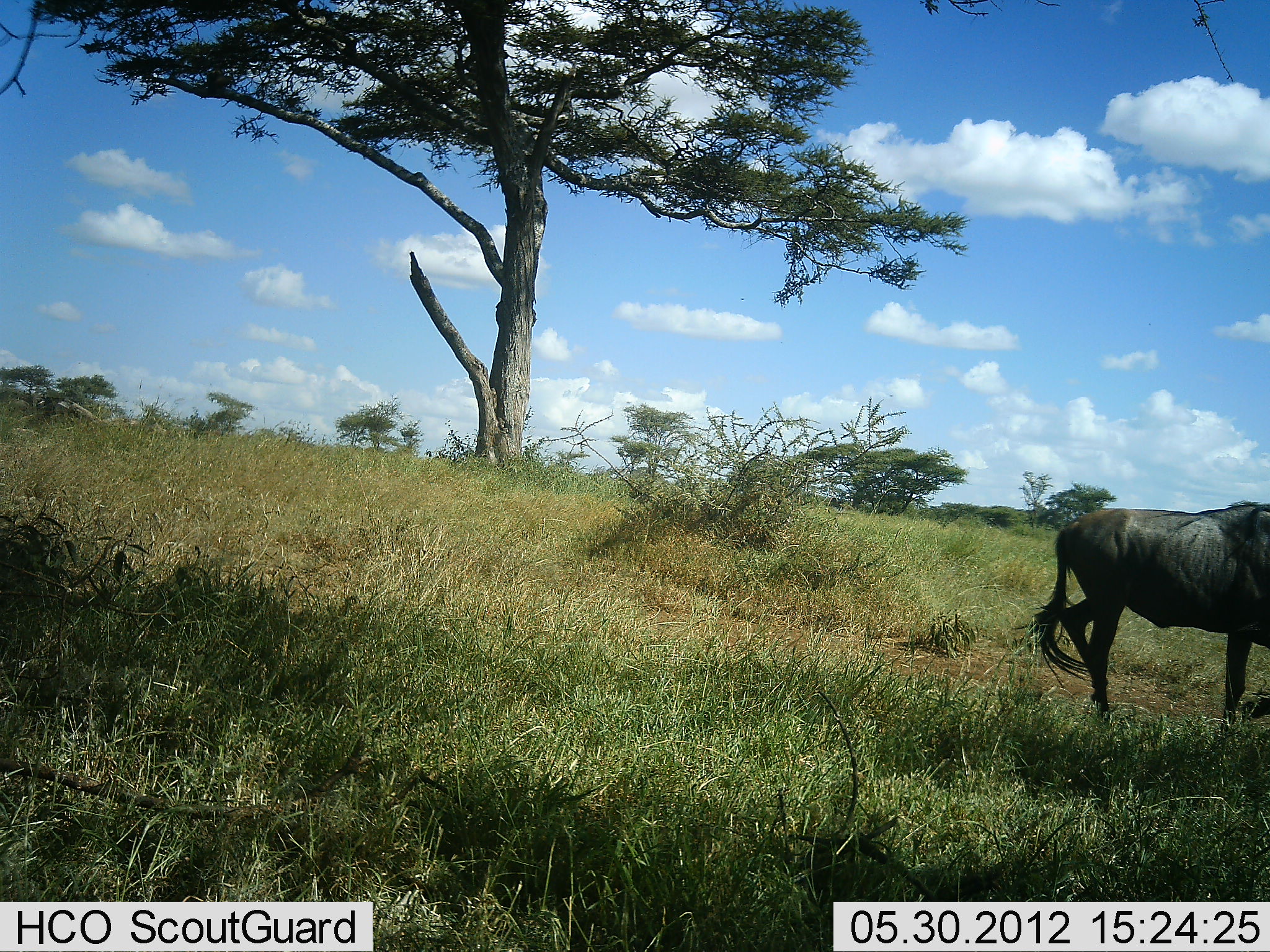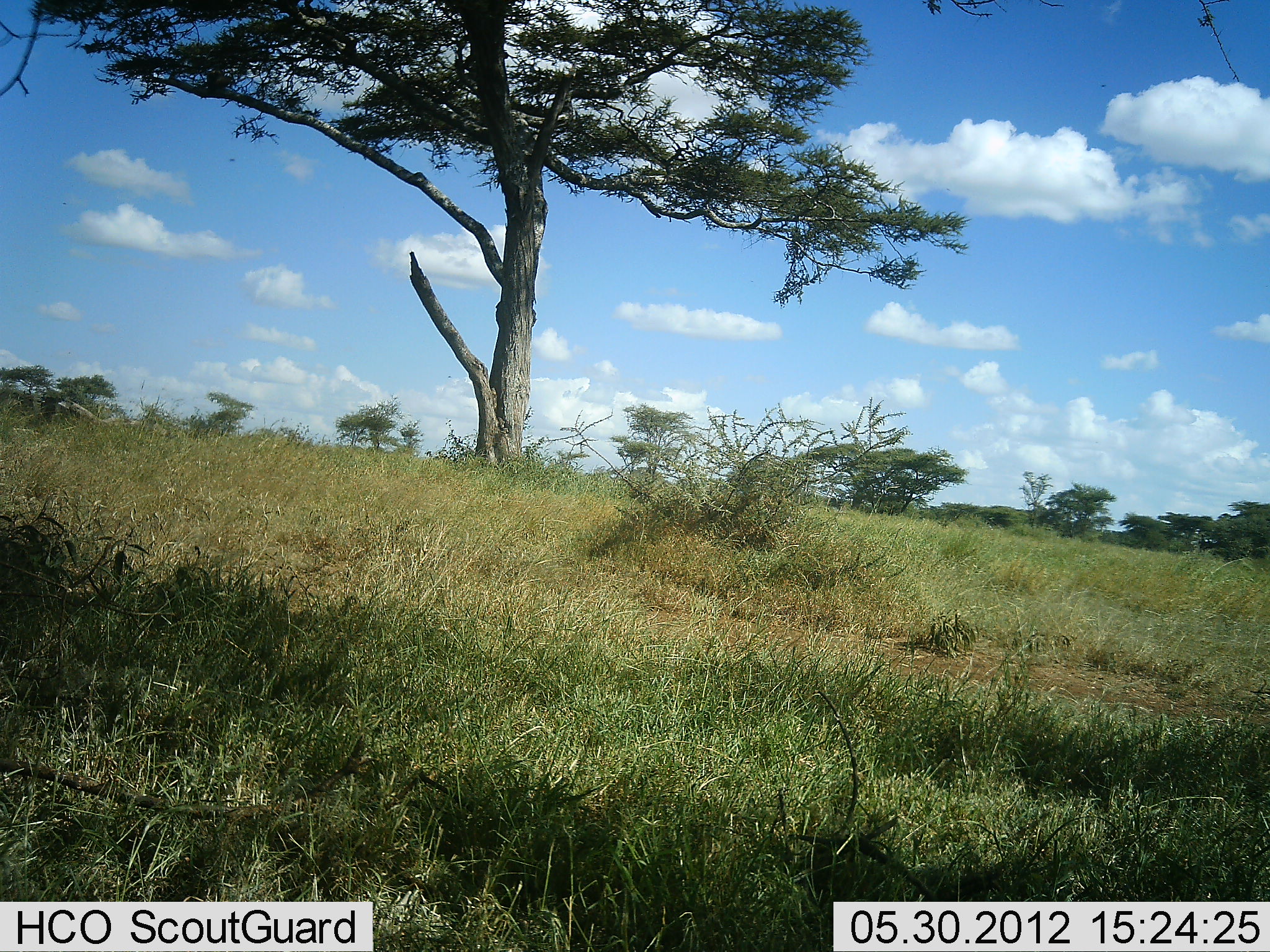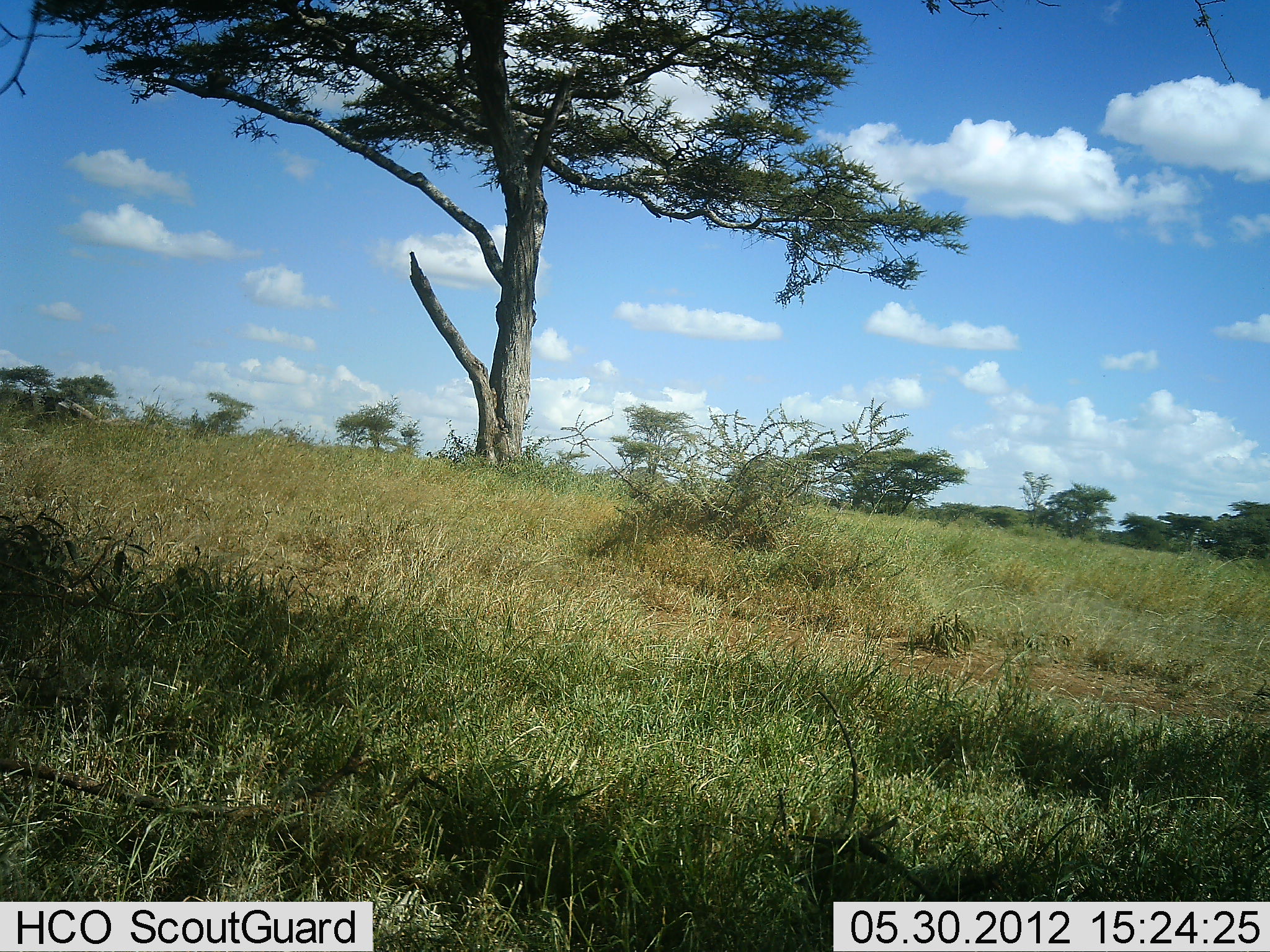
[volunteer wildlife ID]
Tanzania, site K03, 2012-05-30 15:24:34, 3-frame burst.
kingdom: Animalia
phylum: Chordata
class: Mammalia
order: Artiodactyla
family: Bovidae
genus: Connochaetes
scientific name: Connochaetes taurinus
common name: blue wildebeest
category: wildebeest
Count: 1.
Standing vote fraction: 10%.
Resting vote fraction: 0%.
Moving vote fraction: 100%.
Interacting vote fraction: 0%.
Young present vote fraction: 0%.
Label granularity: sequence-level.